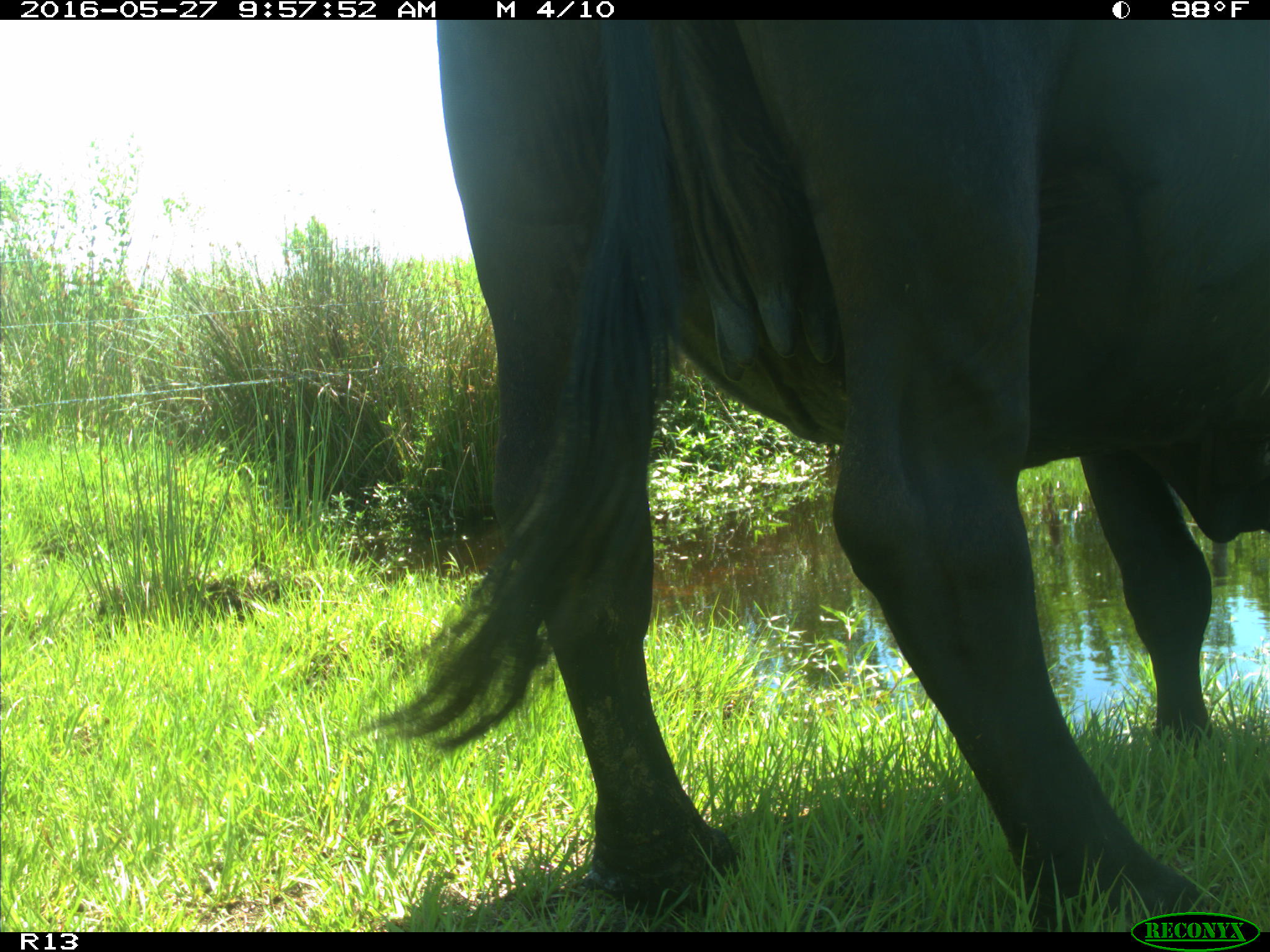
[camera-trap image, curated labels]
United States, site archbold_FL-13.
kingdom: Animalia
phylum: Chordata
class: Mammalia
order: Artiodactyla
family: Bovidae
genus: Bos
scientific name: Bos taurus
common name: domestic cow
Bos taurus (domestic cow).